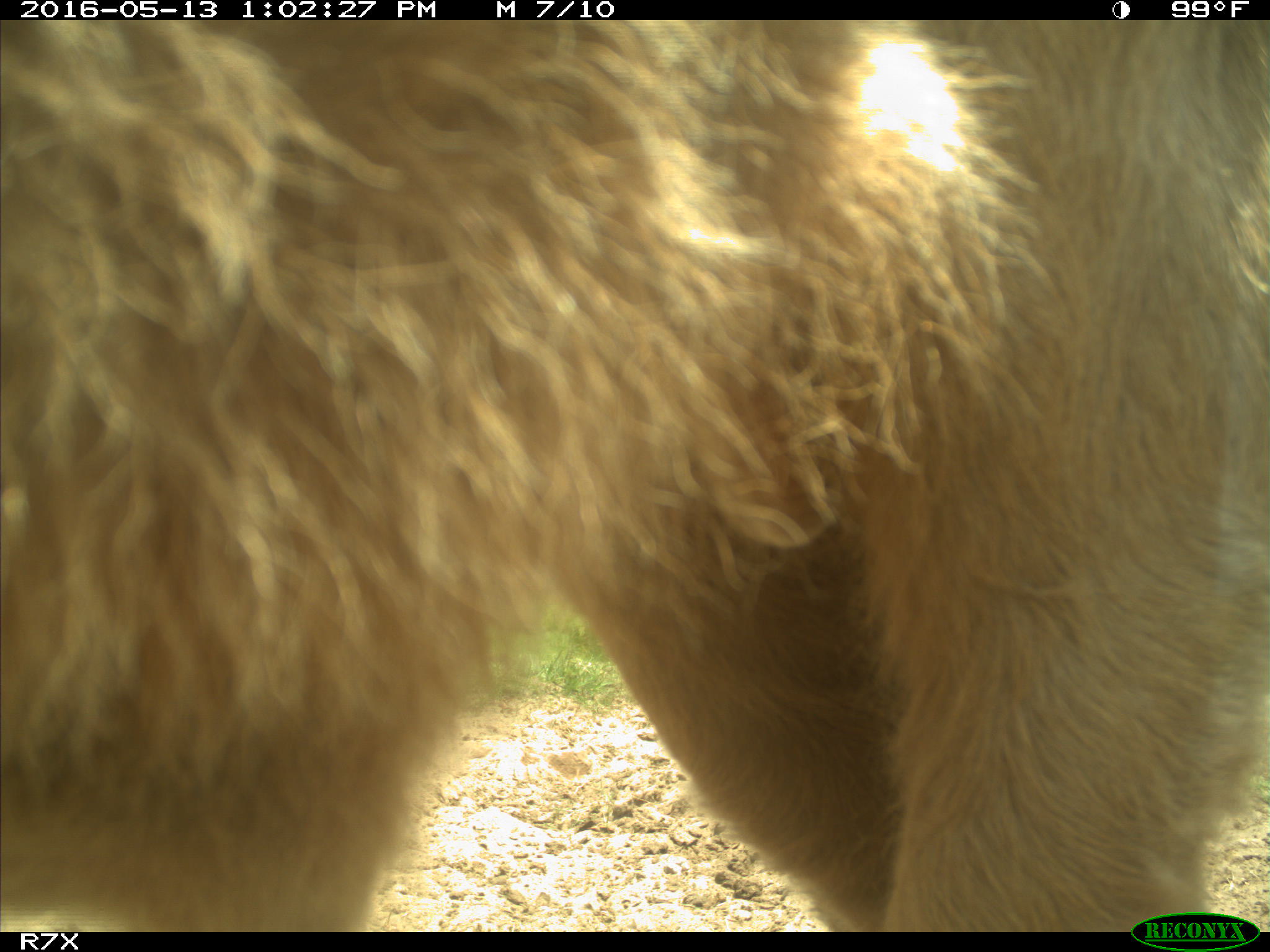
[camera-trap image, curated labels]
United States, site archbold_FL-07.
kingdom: Animalia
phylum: Chordata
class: Mammalia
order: Artiodactyla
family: Bovidae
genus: Bos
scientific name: Bos taurus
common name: domestic cow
Bos taurus (domestic cow).